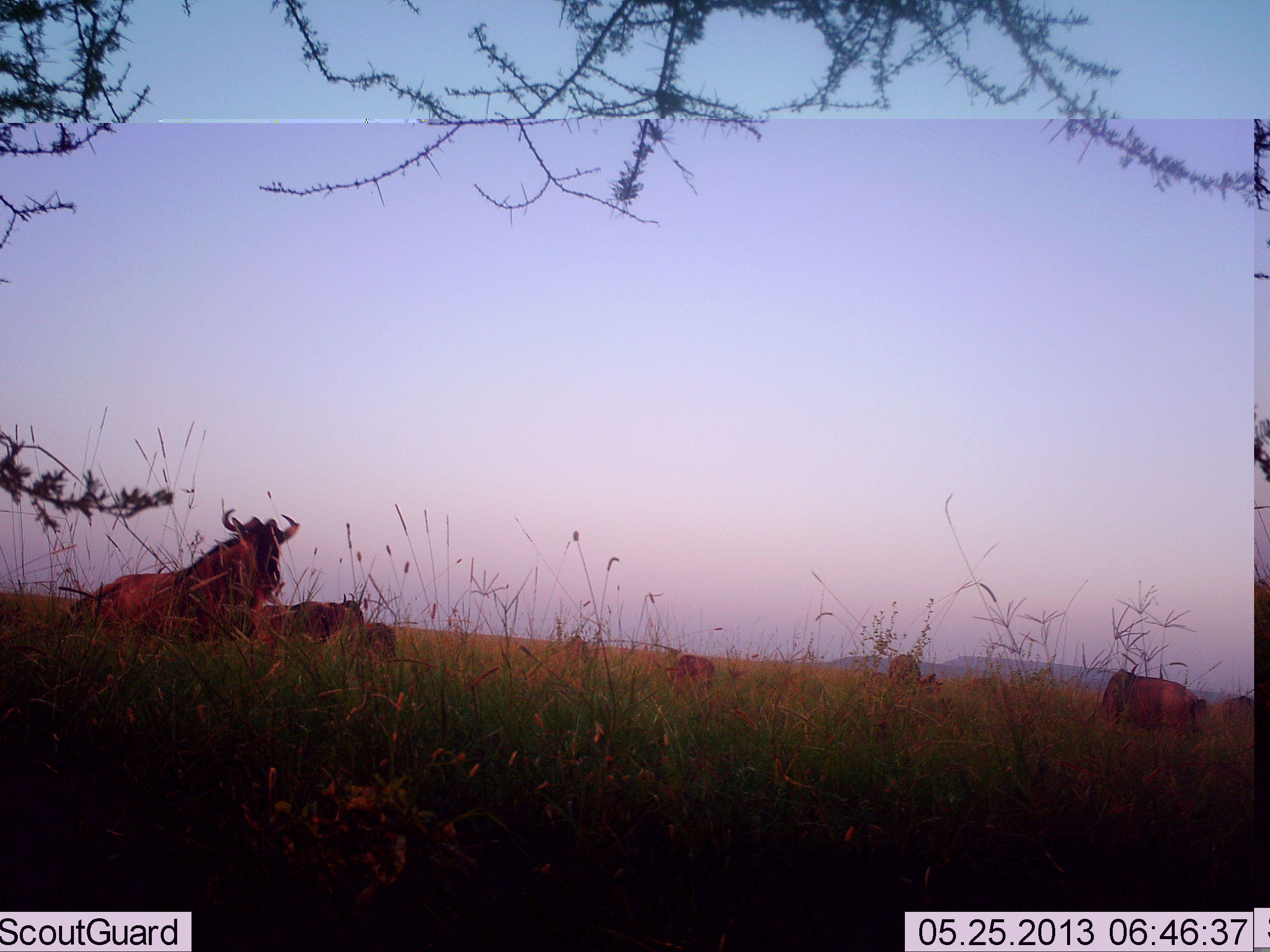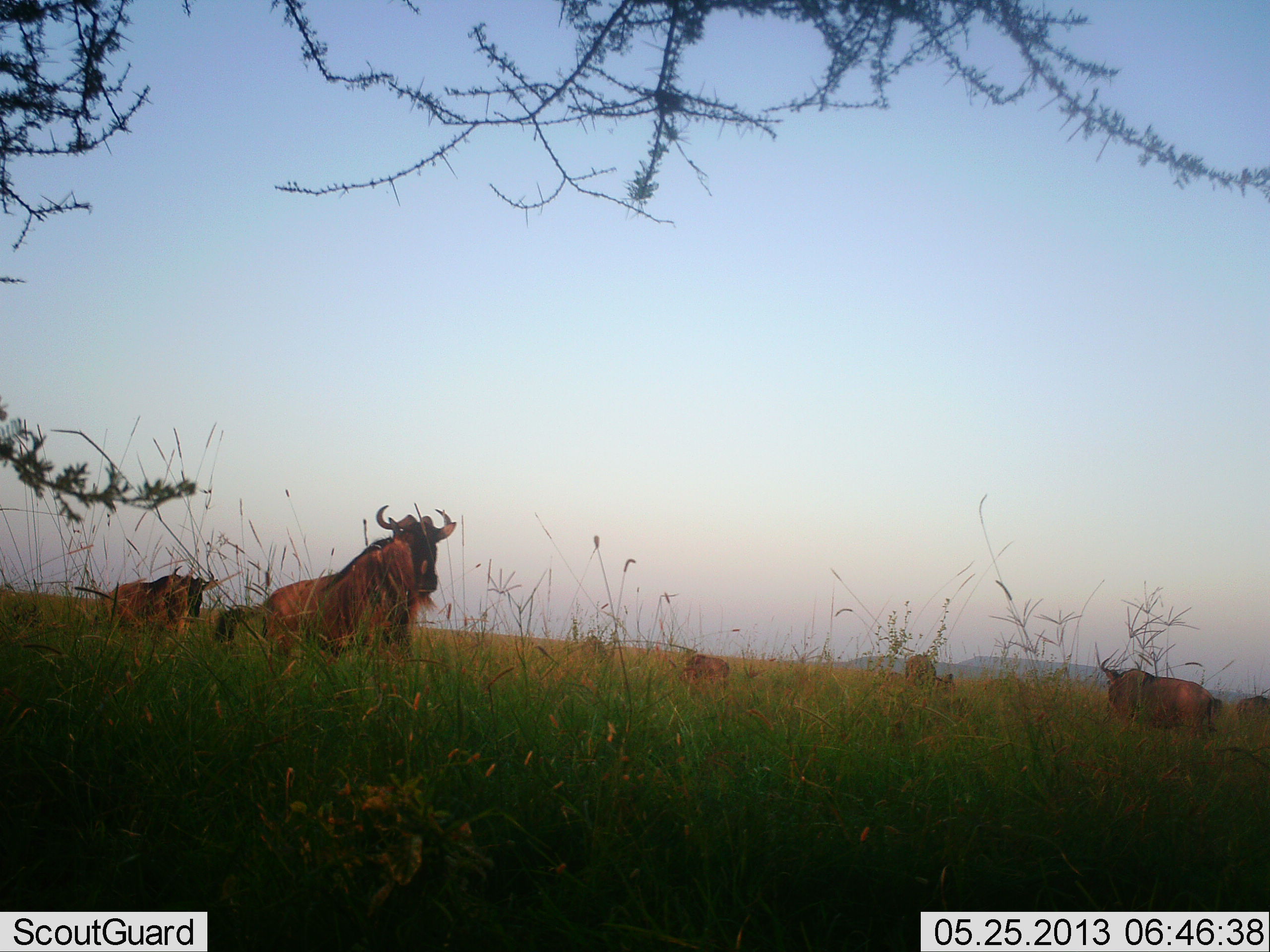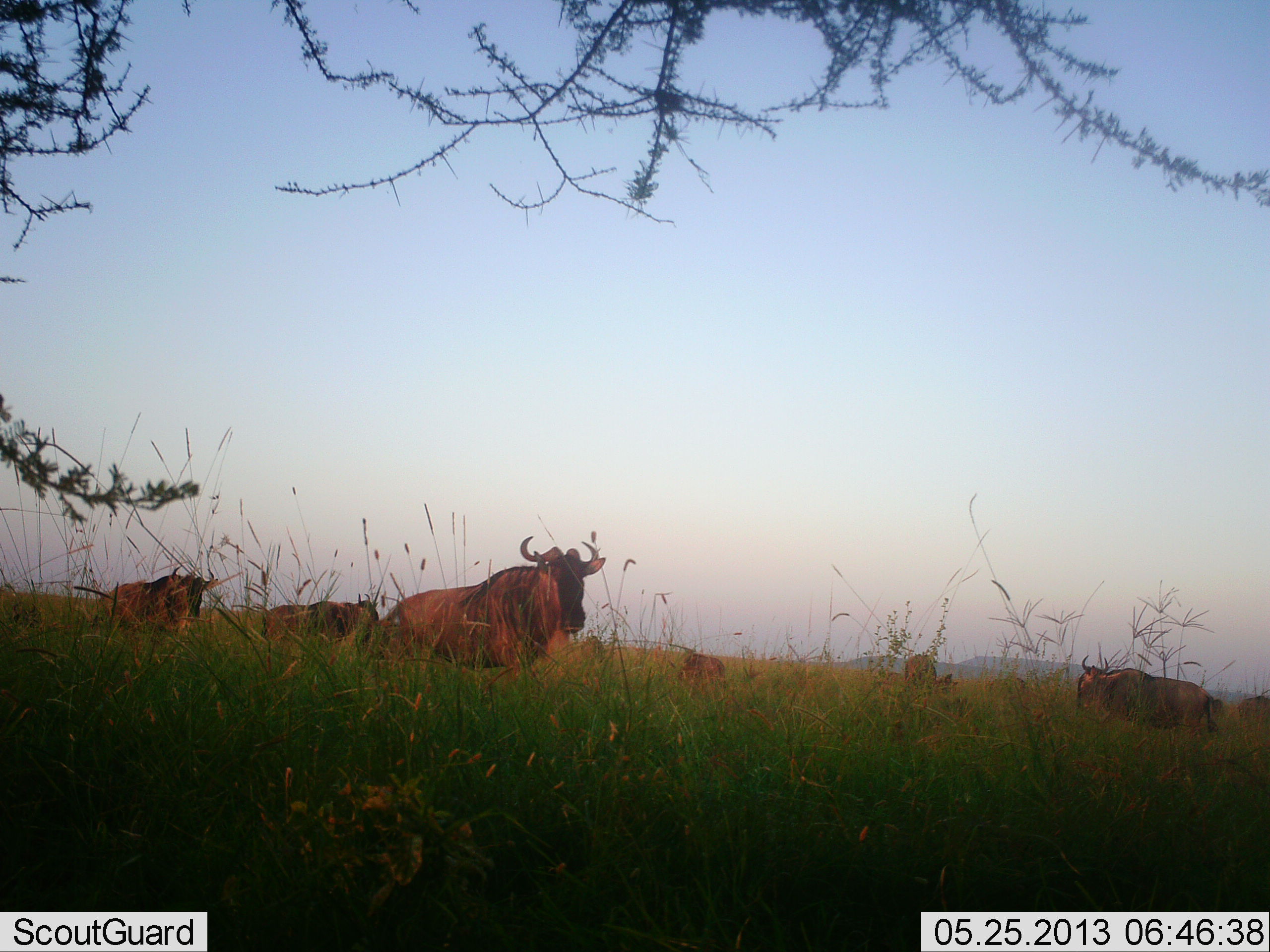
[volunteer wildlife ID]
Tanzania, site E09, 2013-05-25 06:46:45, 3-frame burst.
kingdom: Animalia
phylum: Chordata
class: Mammalia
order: Artiodactyla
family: Bovidae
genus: Connochaetes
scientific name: Connochaetes taurinus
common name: blue wildebeest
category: wildebeest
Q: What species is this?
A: Wildebeest (blue wildebeest) (Connochaetes taurinus).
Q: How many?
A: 7.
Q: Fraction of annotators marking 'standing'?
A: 90%.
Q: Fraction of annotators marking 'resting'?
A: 20%.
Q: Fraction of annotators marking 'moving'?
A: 80%.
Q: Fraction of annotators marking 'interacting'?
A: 10%.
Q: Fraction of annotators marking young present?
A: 0%.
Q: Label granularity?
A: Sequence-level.